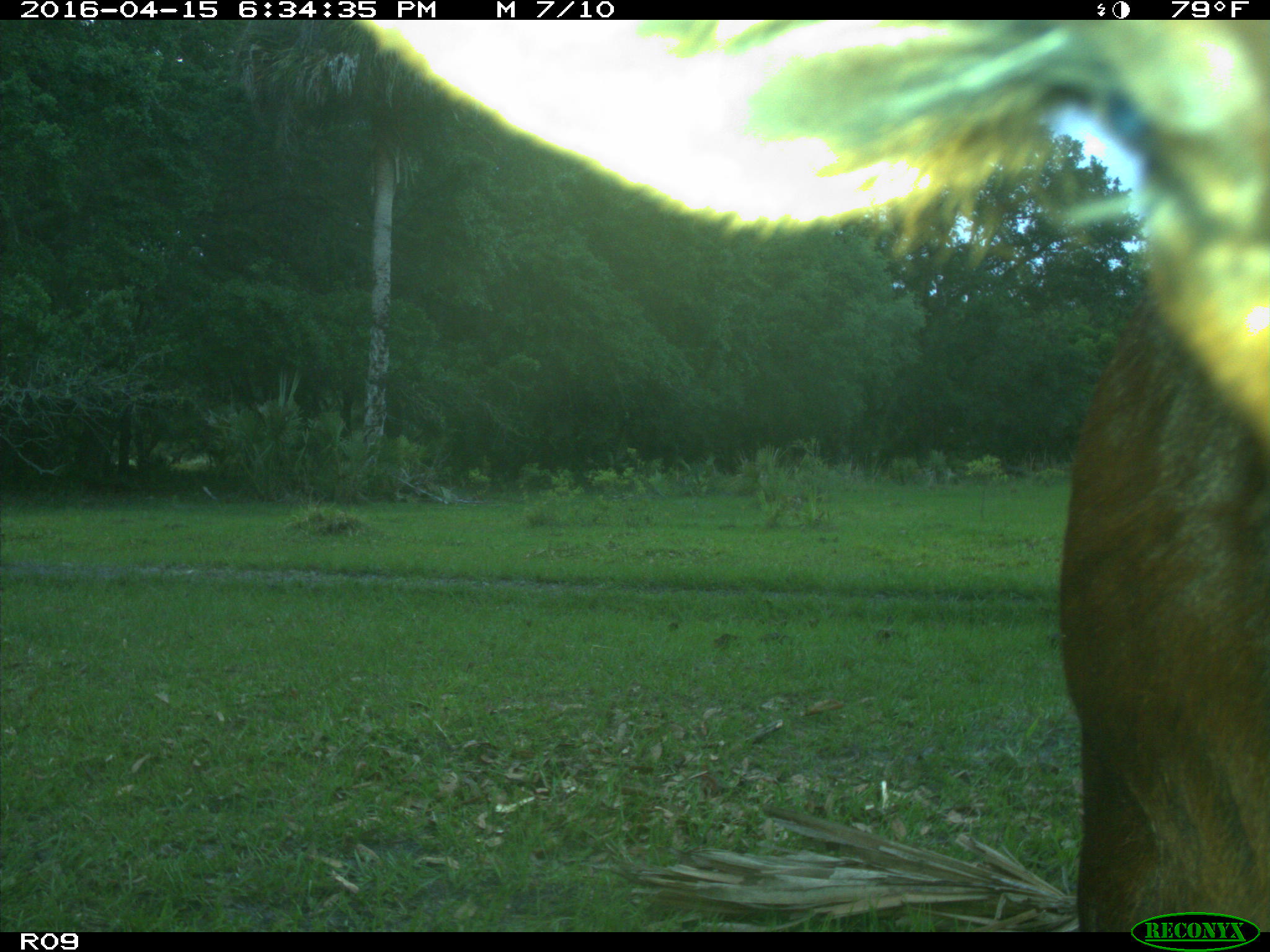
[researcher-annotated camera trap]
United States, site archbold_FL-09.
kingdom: Animalia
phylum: Chordata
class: Mammalia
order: Artiodactyla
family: Bovidae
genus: Bos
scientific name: Bos taurus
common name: domestic cow